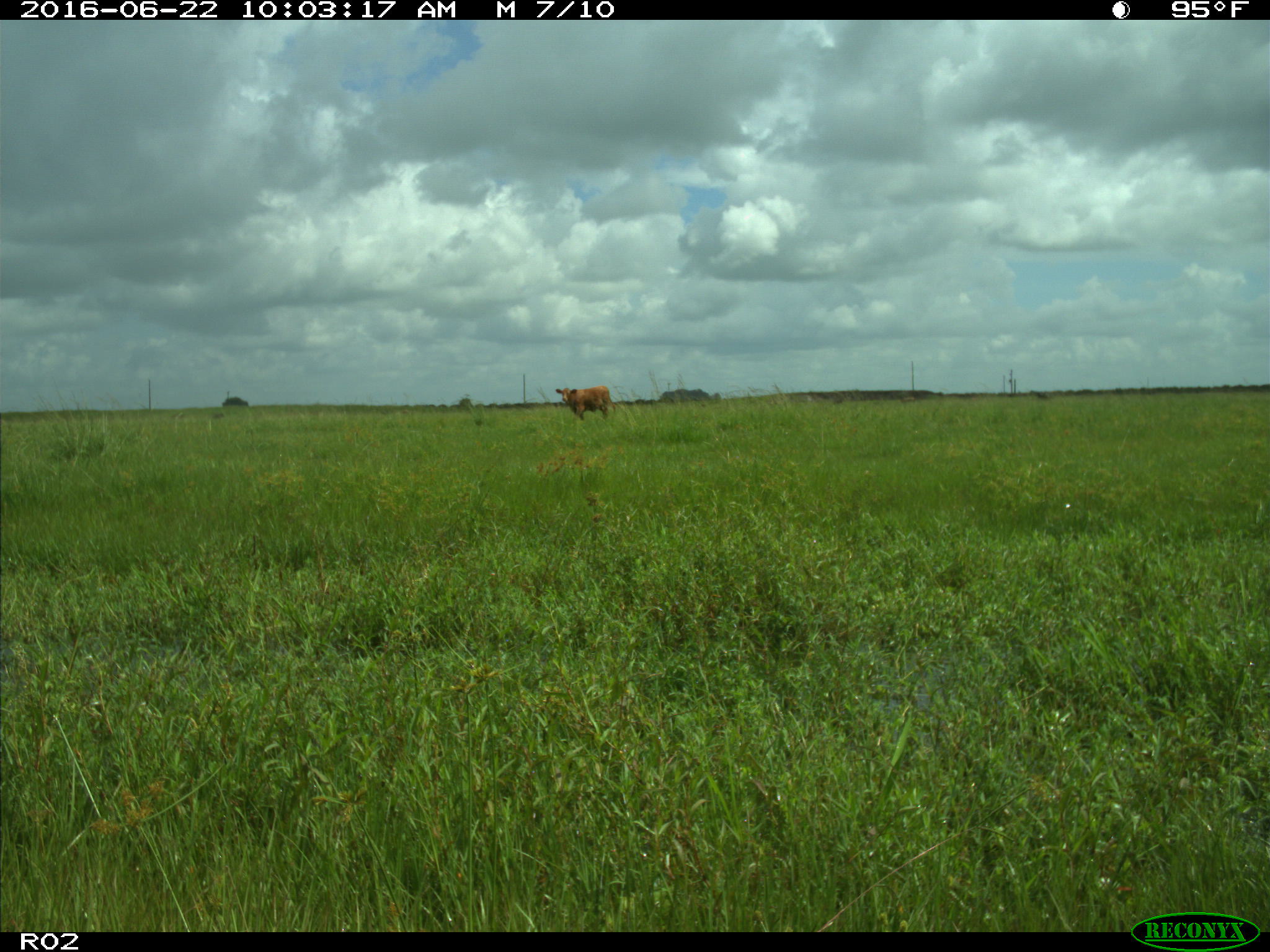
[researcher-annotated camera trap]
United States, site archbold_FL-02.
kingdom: Animalia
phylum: Chordata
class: Mammalia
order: Artiodactyla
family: Bovidae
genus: Bos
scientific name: Bos taurus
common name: domestic cow